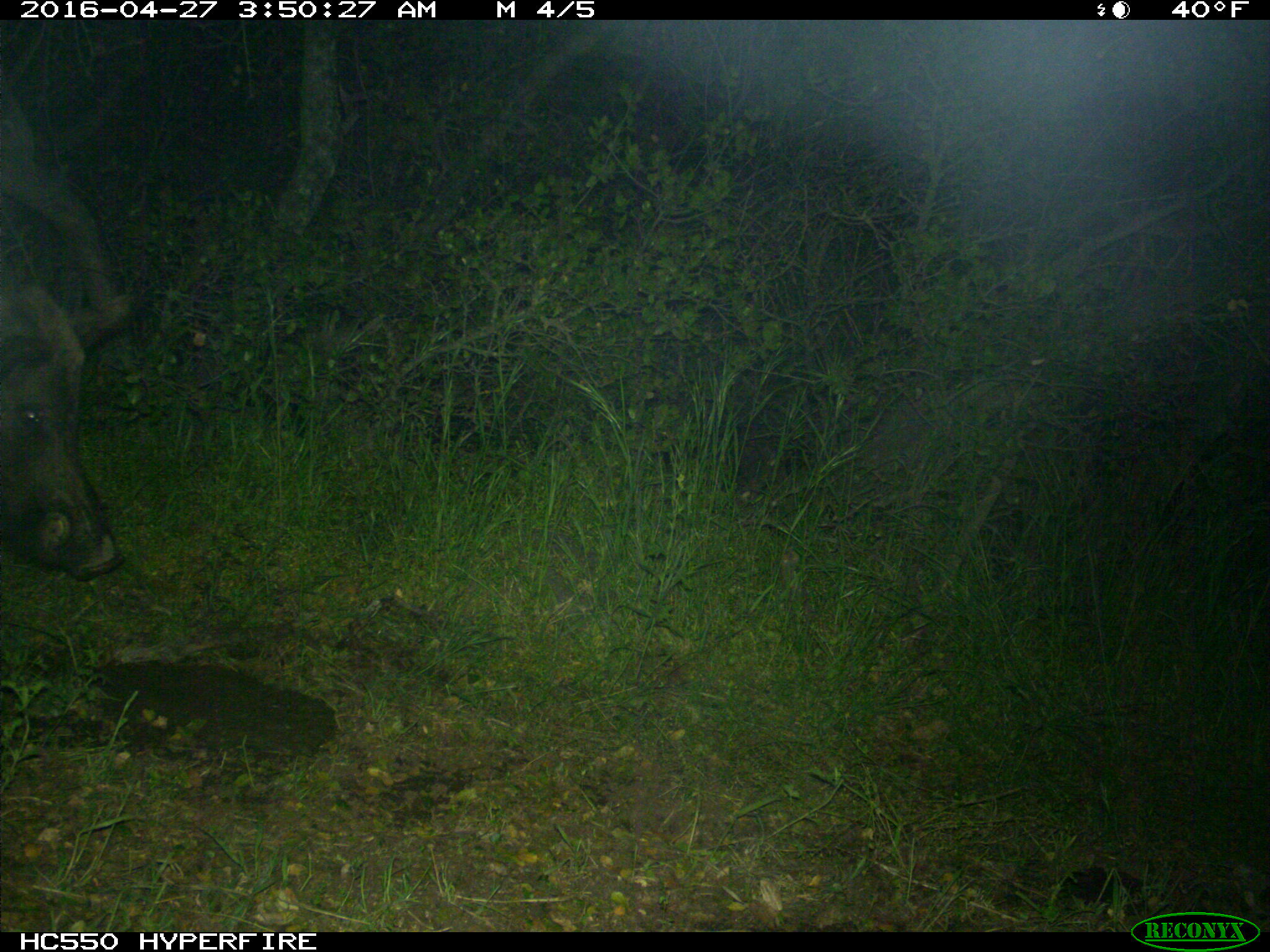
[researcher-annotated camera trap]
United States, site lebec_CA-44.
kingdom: Animalia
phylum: Chordata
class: Mammalia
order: Artiodactyla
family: Suidae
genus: Sus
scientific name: Sus scrofa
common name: wild boar